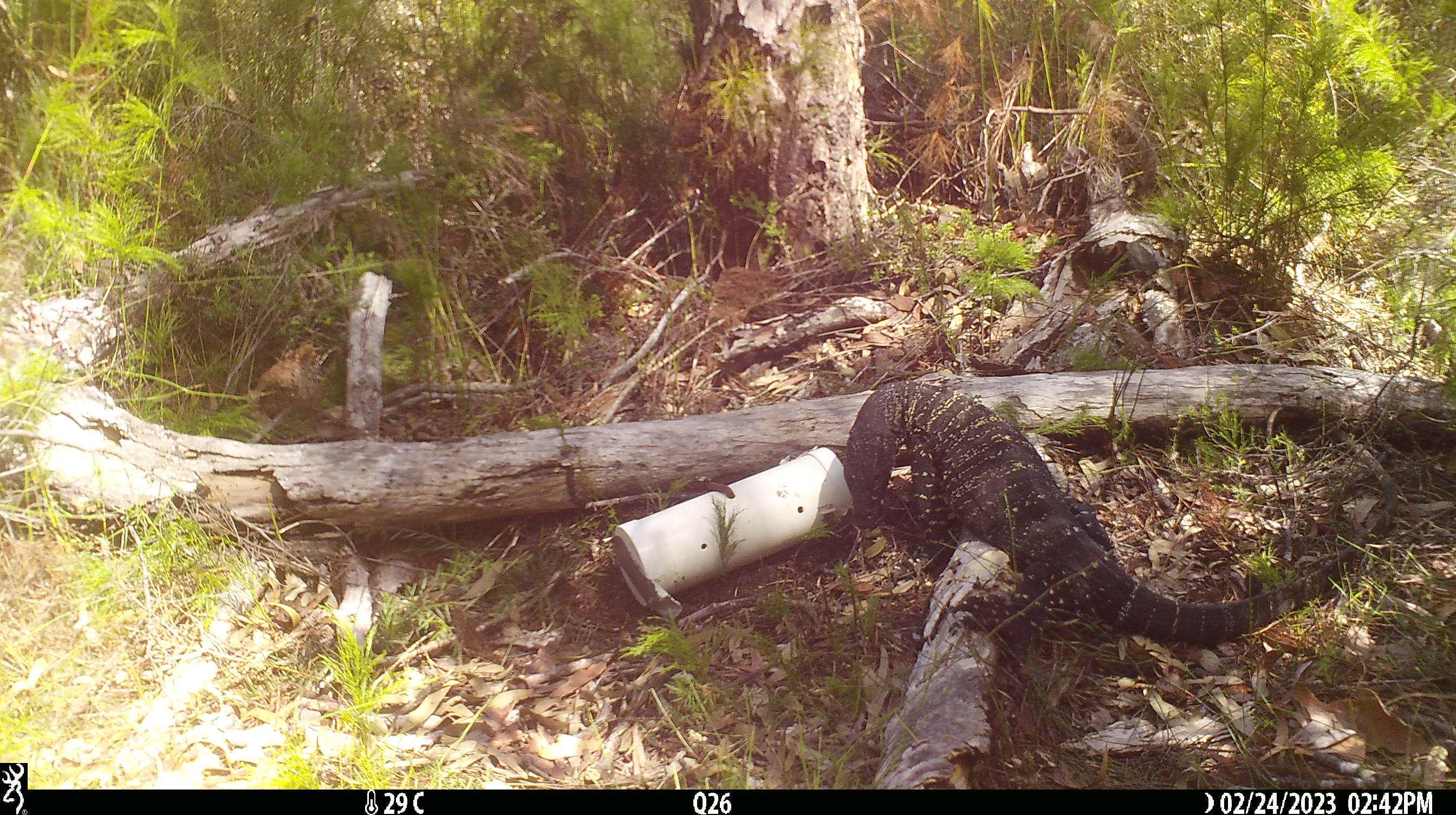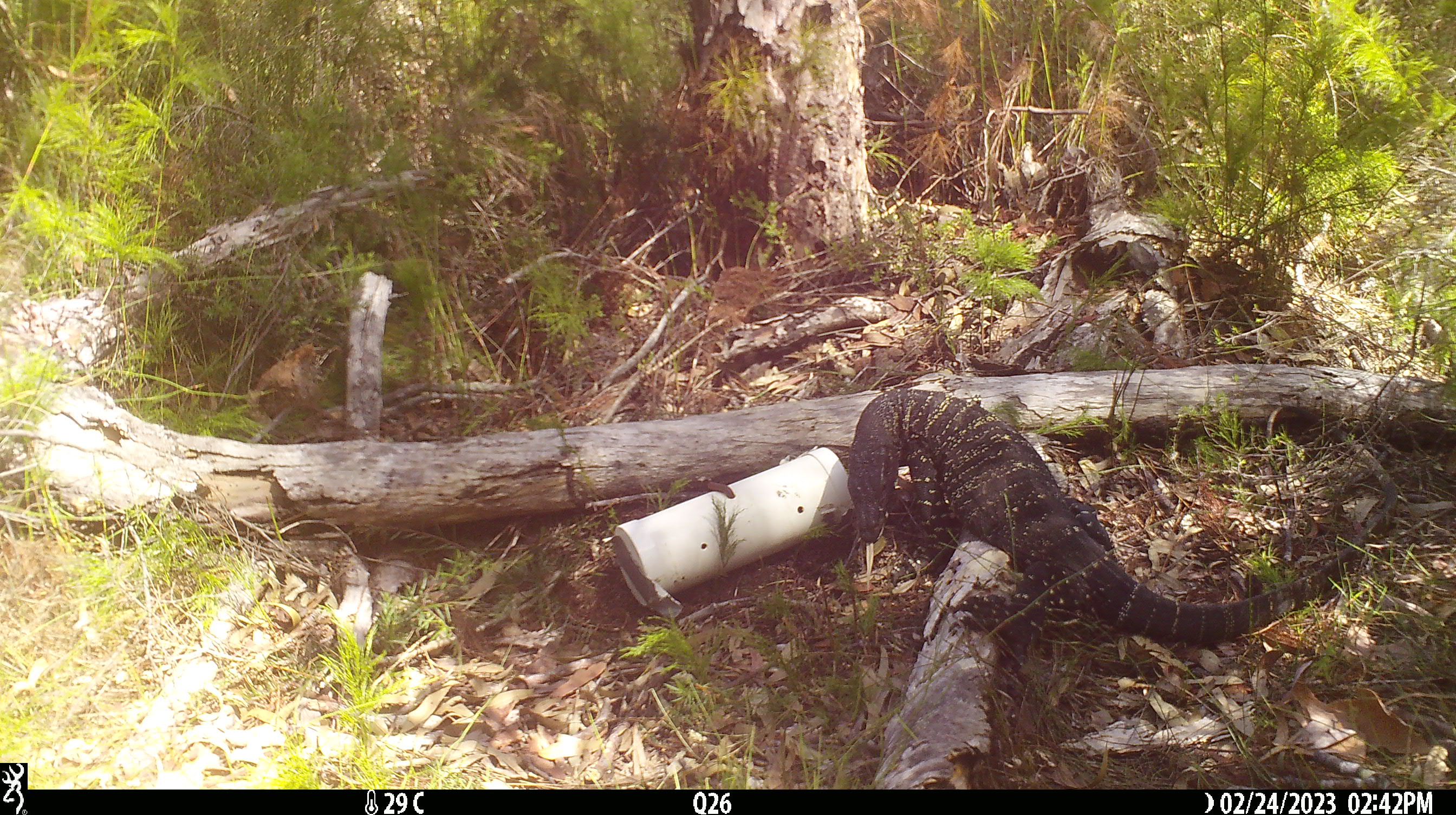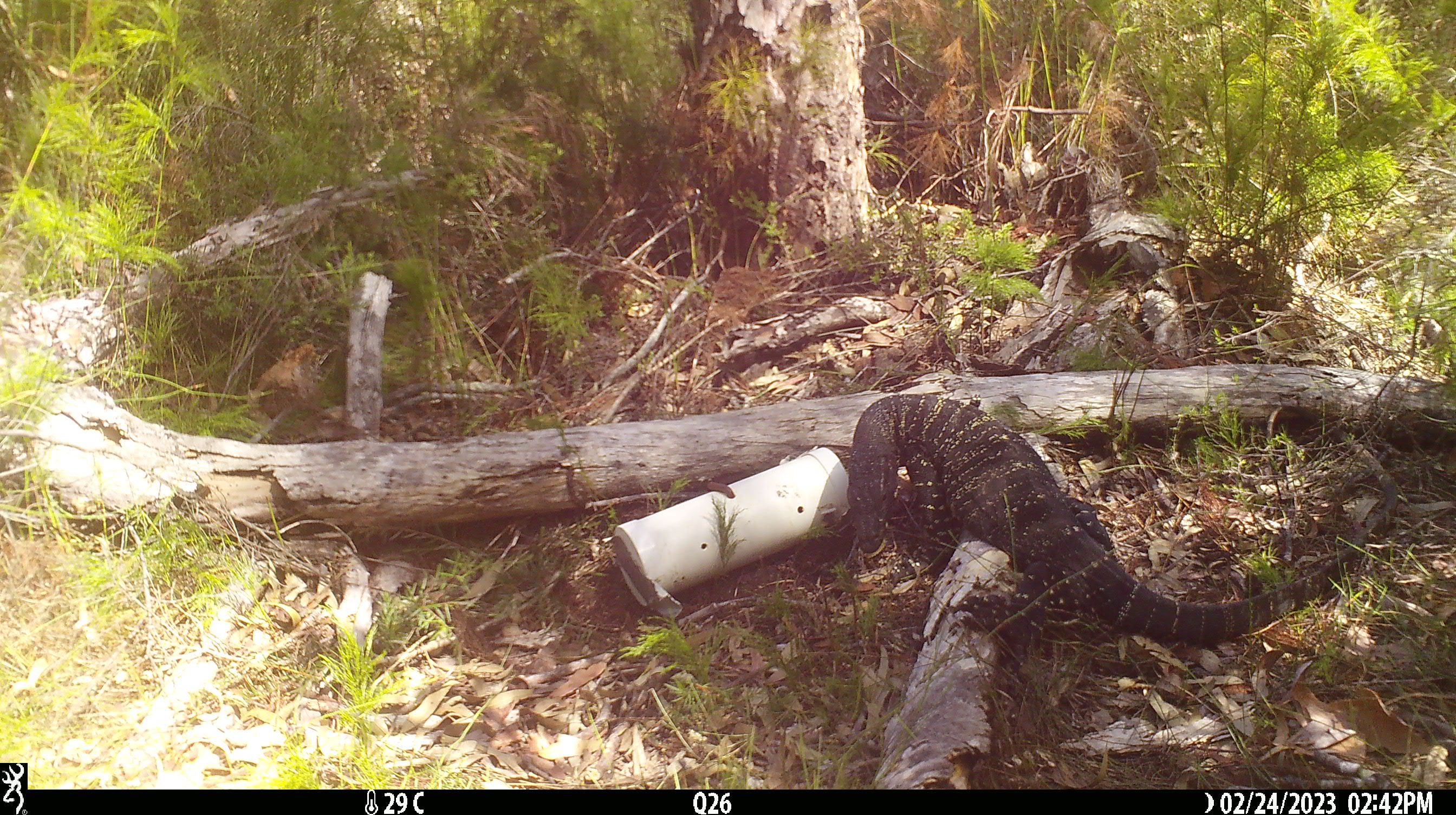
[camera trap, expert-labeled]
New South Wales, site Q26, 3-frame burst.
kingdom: Animalia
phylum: Chordata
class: Reptilia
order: Squamata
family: Varanidae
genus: Varanus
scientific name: Varanus varius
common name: lace monitor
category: goanna